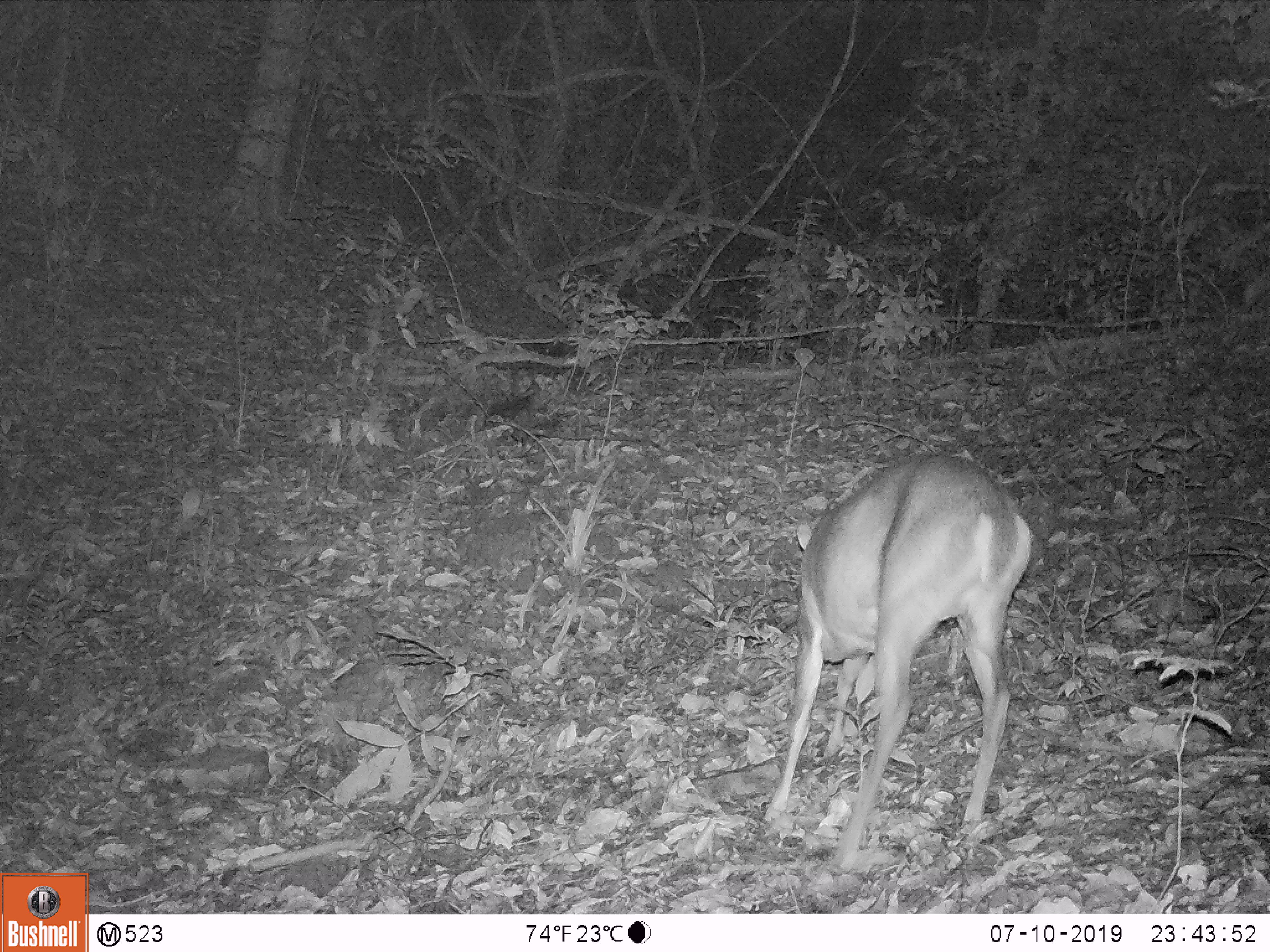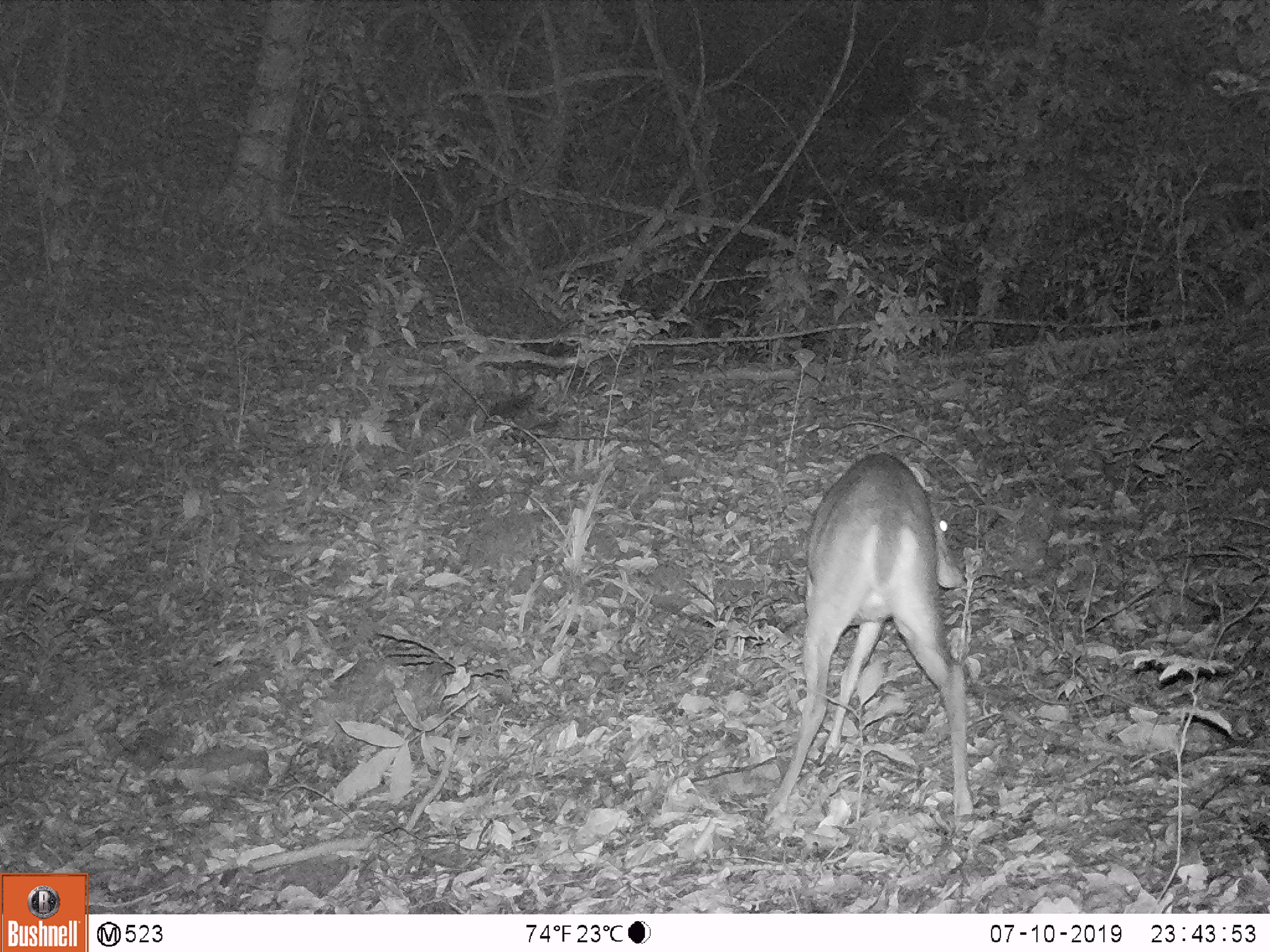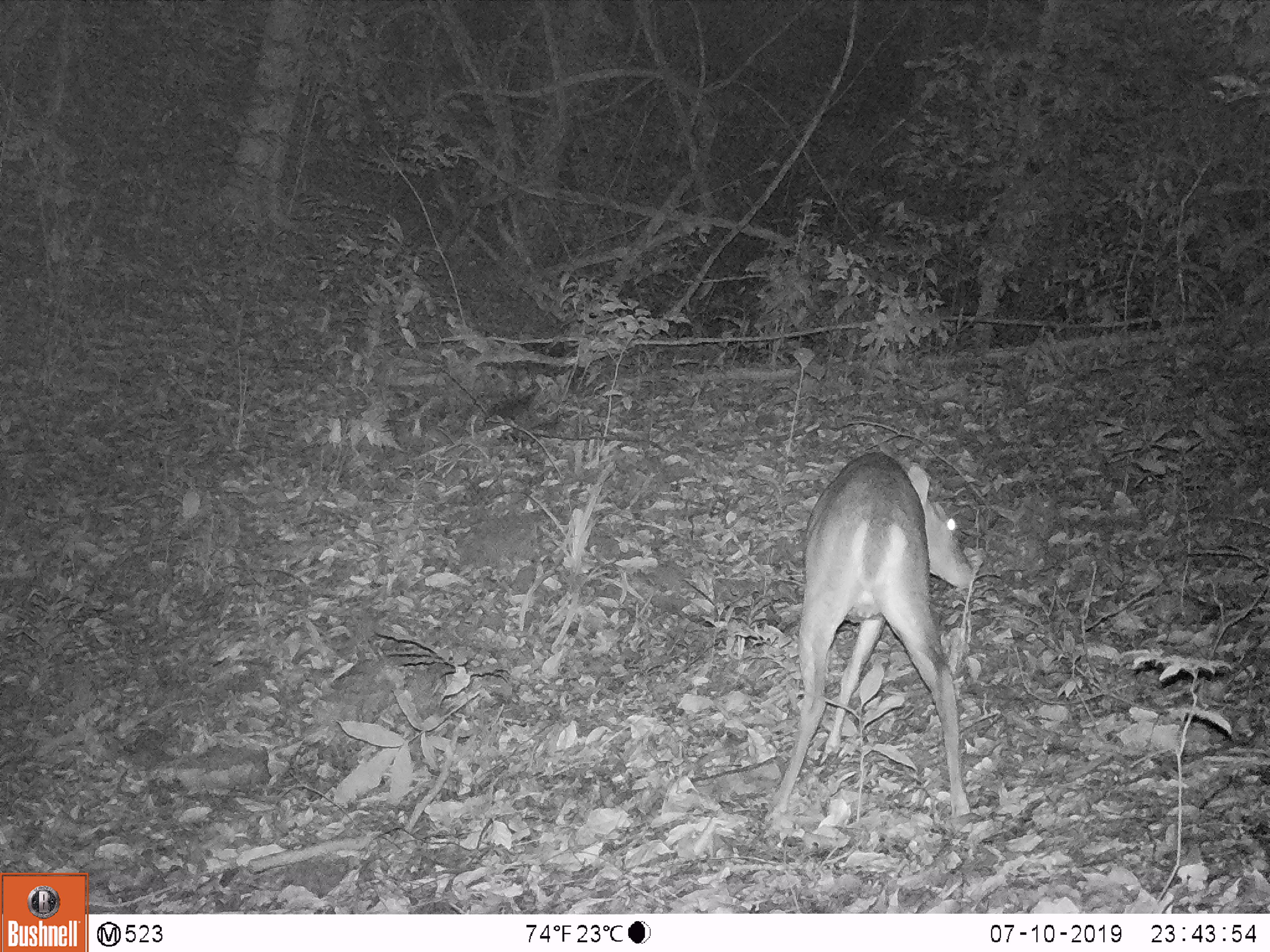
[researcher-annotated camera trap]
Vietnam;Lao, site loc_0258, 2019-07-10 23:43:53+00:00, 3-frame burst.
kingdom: Animalia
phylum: Chordata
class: Mammalia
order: Artiodactyla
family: Cervidae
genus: Muntiacus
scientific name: Muntiacus vuquangensis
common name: large-antlered muntjac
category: large antlered muntjac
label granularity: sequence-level